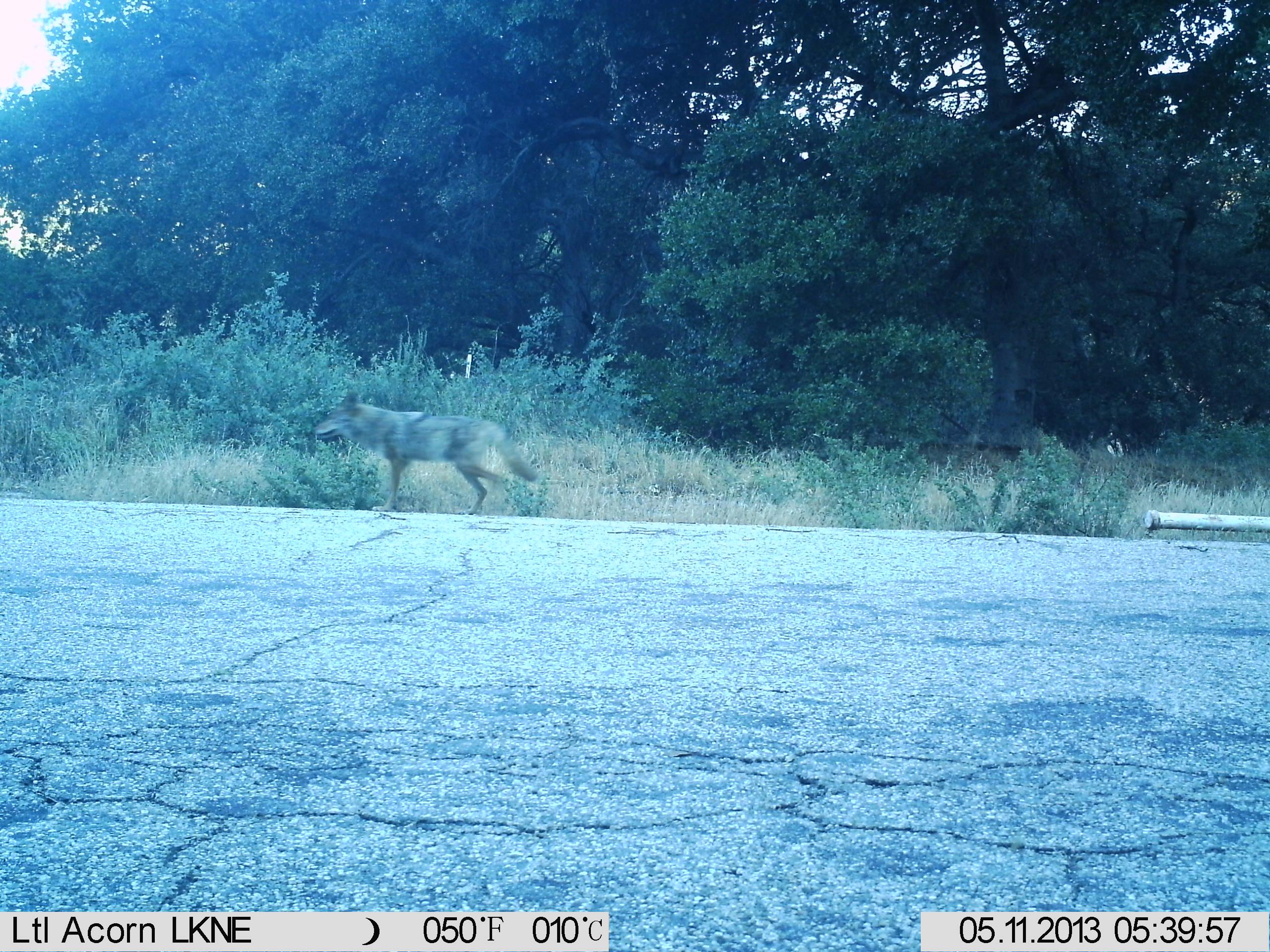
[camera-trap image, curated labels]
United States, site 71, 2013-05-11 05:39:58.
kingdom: Animalia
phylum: Chordata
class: Mammalia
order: Carnivora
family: Canidae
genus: Canis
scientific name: Canis latrans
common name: coyote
Coyote (Canis latrans).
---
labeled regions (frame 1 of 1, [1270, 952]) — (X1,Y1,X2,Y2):
coyote: (312,389,537,515)